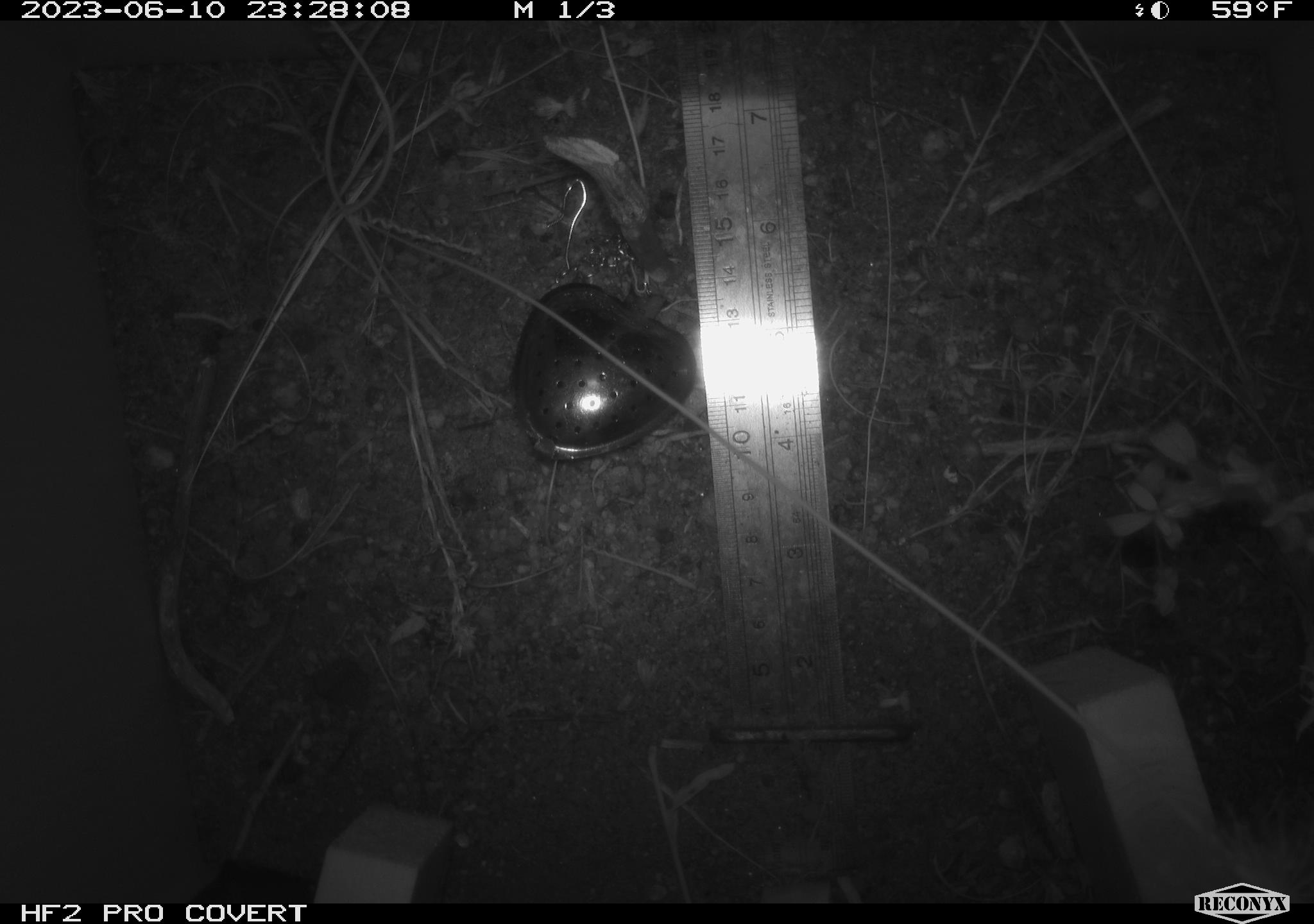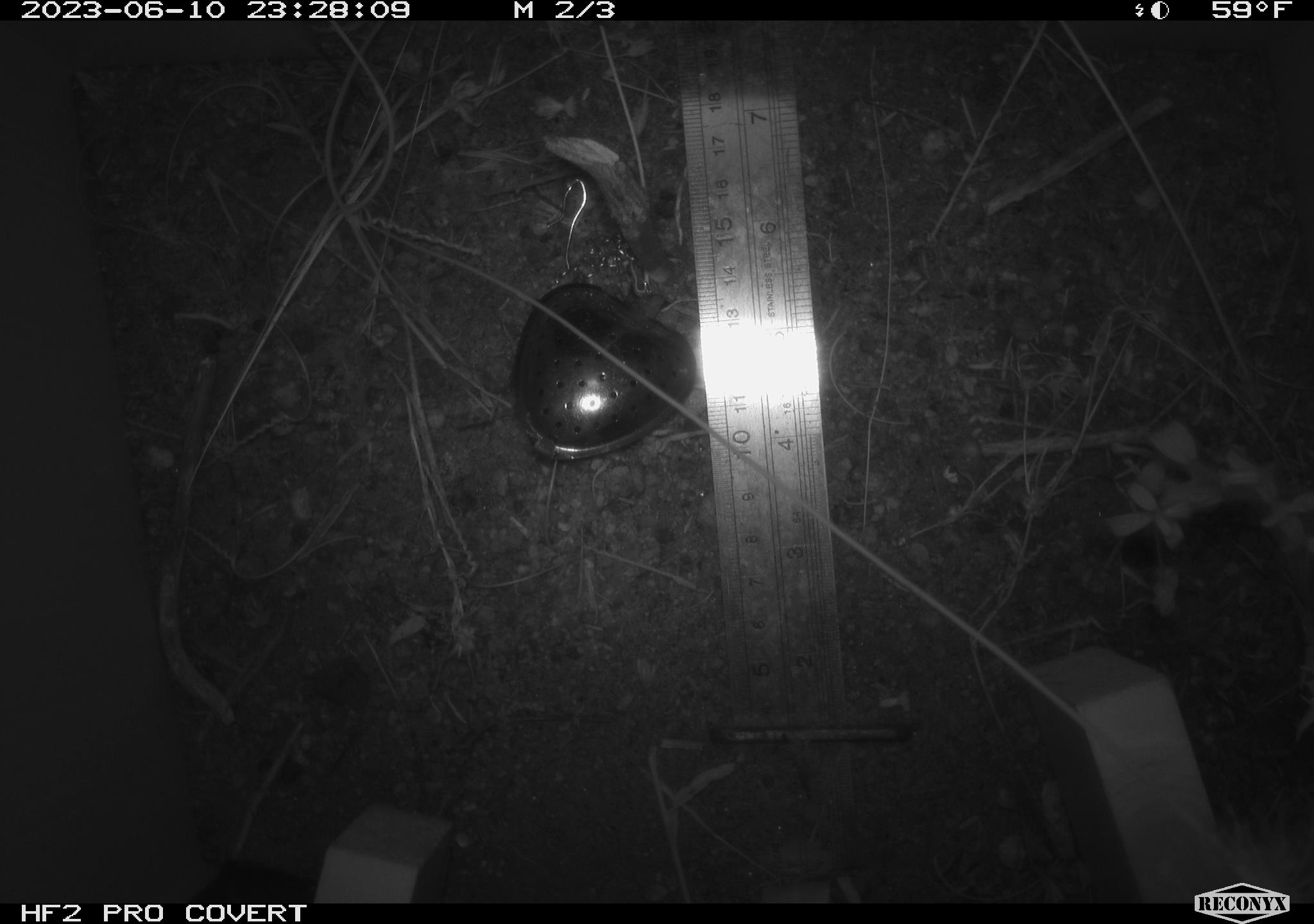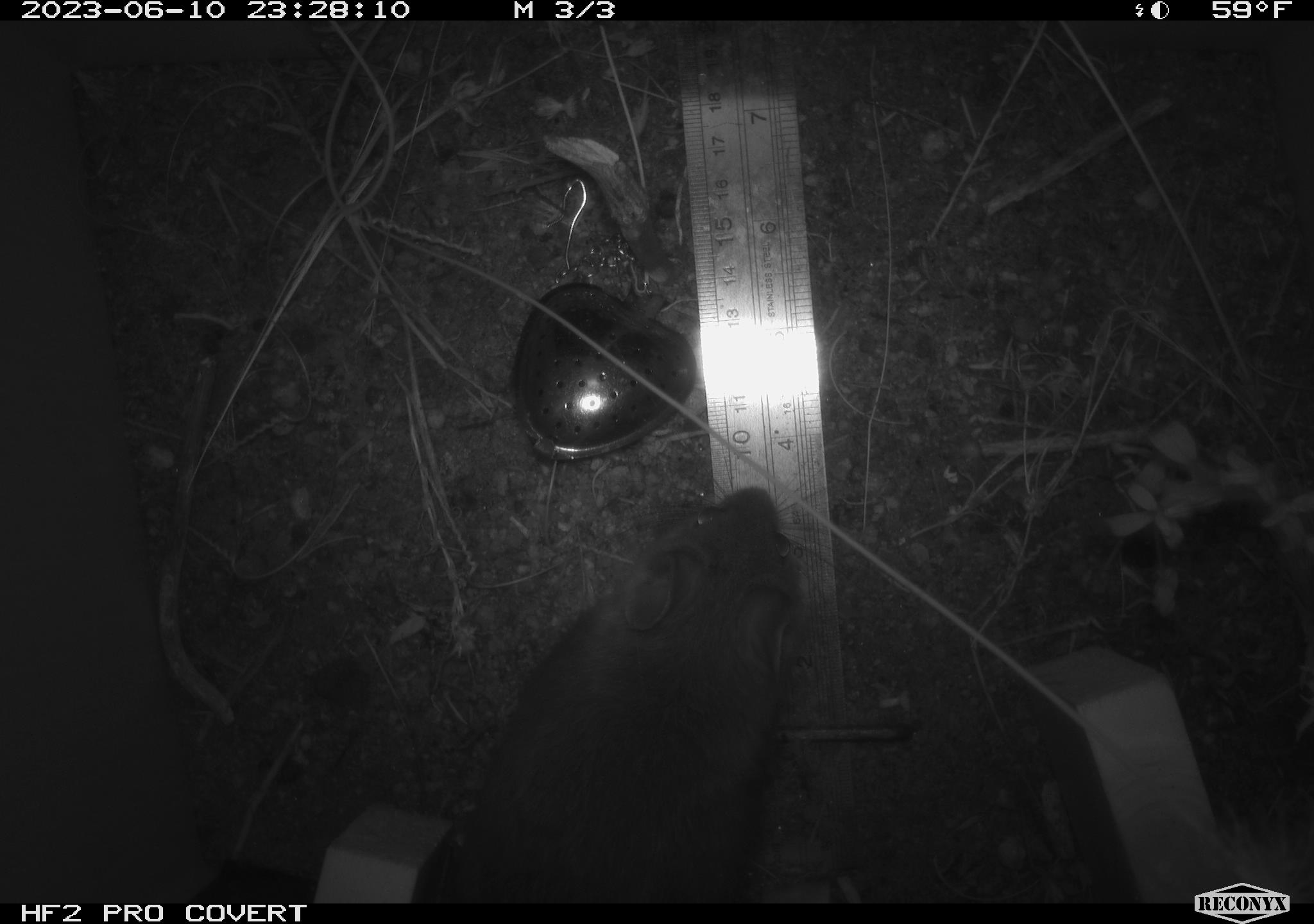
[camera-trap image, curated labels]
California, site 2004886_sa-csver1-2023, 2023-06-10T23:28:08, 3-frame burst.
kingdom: Animalia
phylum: Chordata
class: Mammalia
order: Rodentia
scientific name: Rodentia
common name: mouse species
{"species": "mouse species (Rodentia)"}